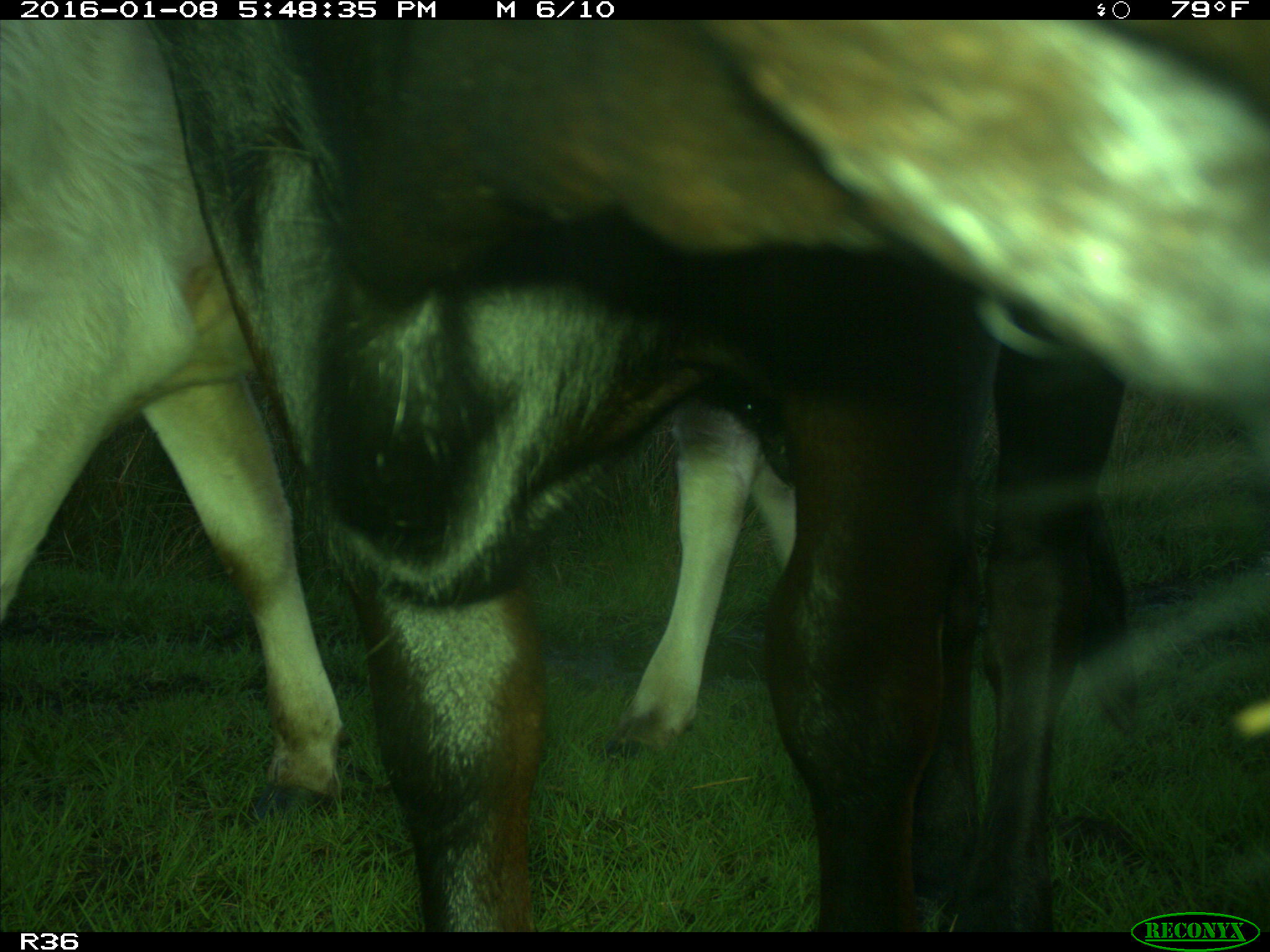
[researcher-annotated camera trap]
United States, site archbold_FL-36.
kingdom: Animalia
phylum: Chordata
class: Mammalia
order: Artiodactyla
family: Bovidae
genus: Bos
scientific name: Bos taurus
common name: domestic cow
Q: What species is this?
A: Bos taurus (domestic cow).